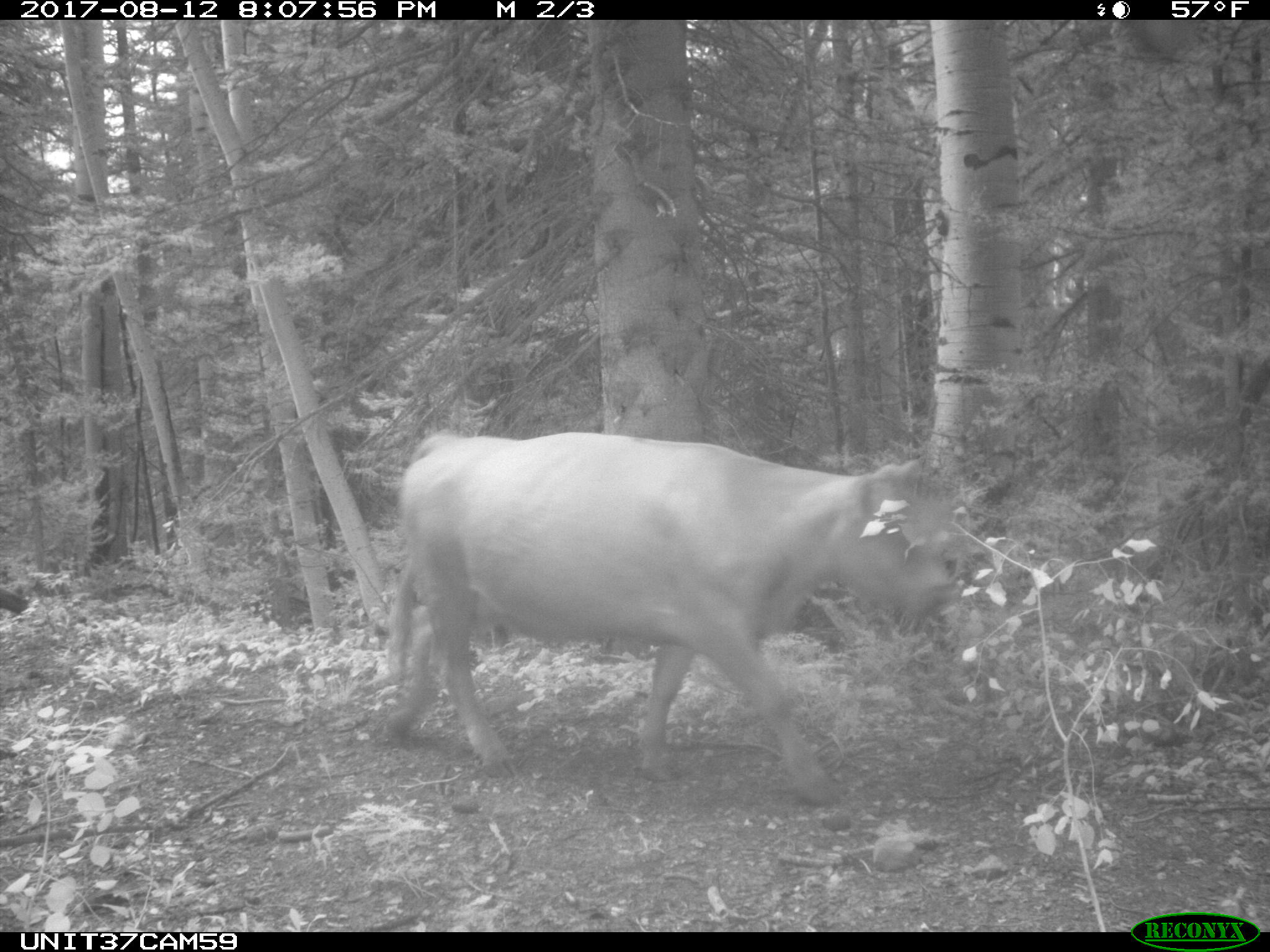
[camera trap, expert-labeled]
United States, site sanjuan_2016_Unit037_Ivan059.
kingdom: Animalia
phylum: Chordata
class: Mammalia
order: Artiodactyla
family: Bovidae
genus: Bos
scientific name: Bos taurus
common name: domestic cow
Bos taurus (domestic cow).